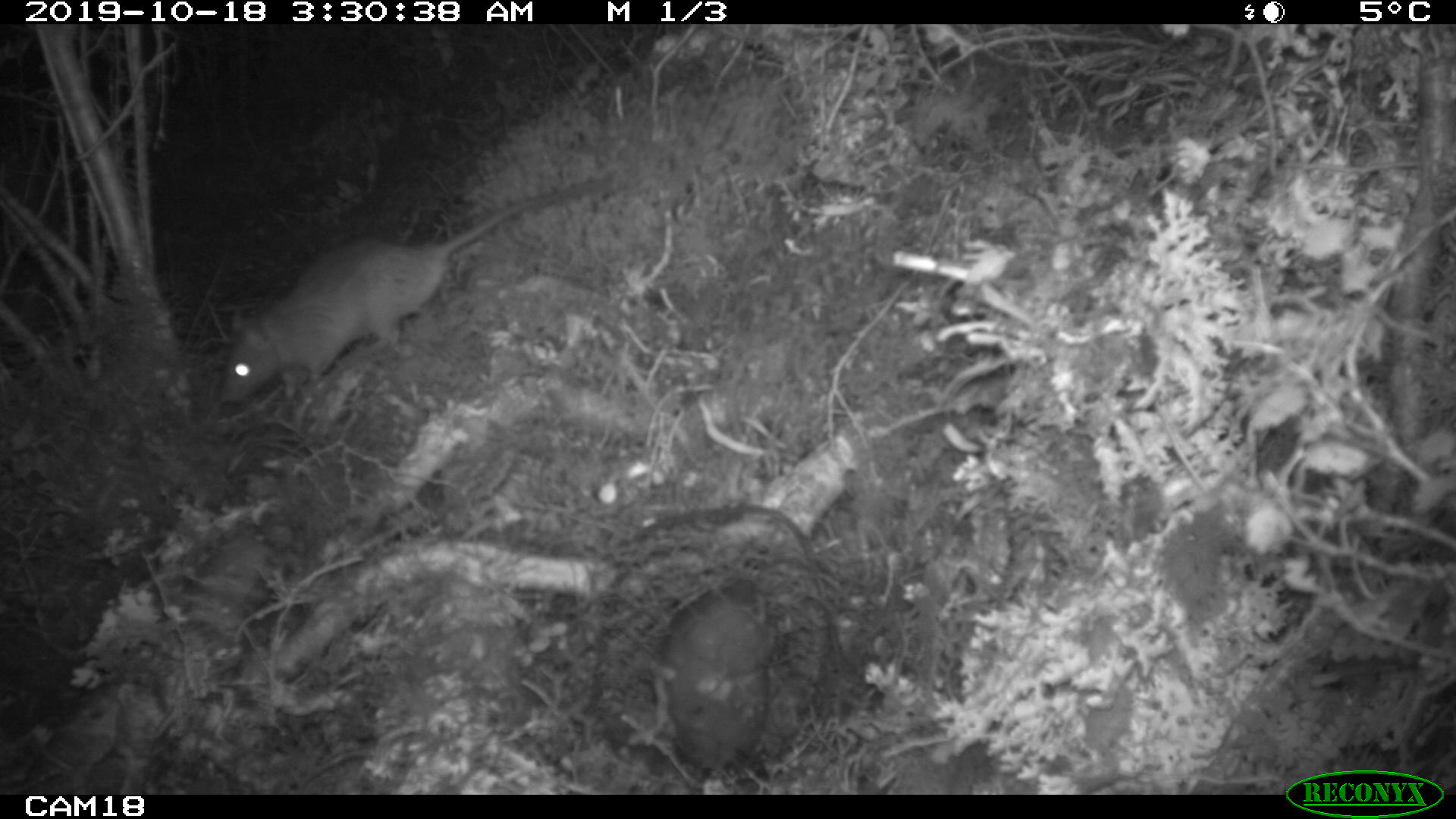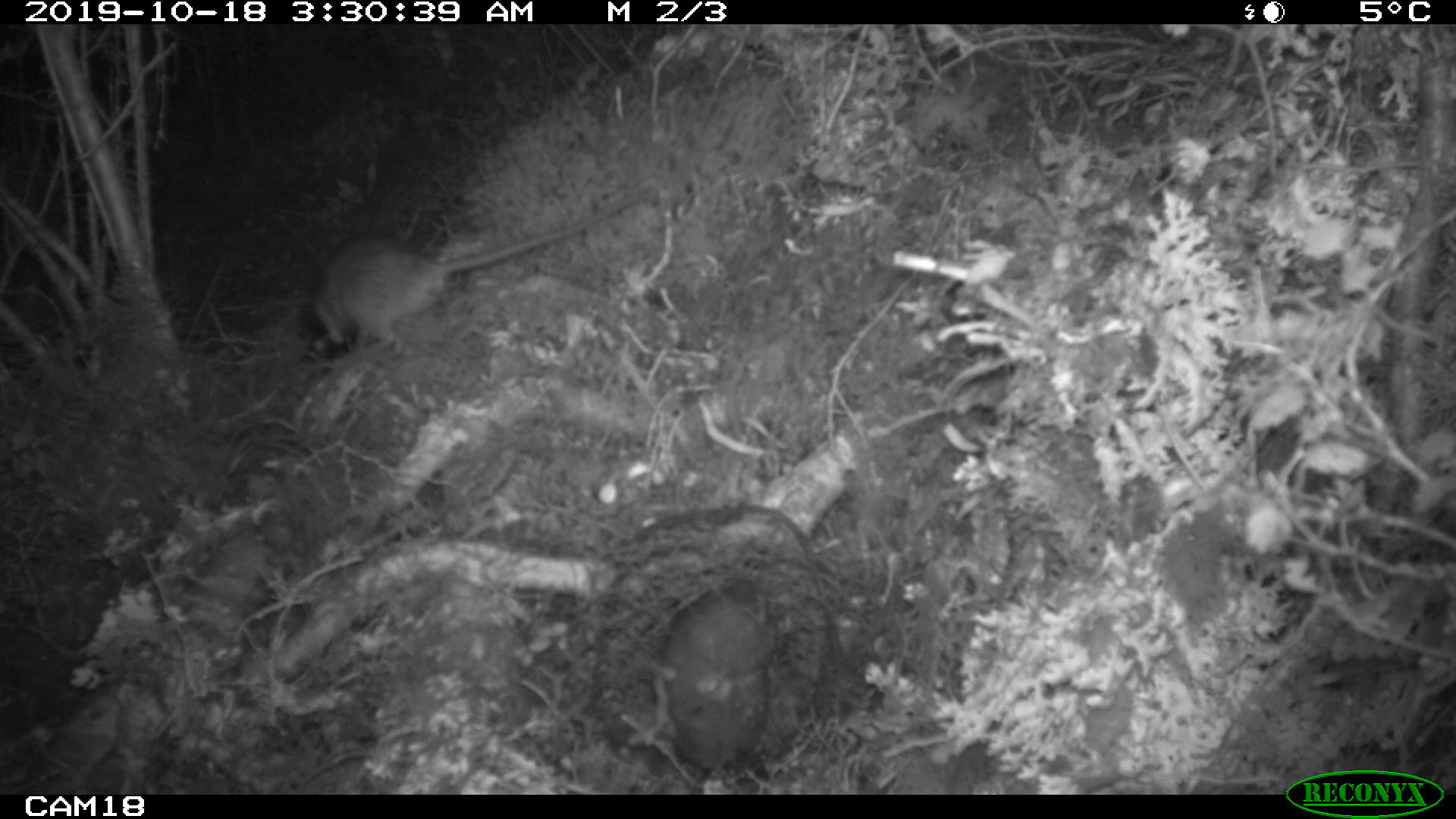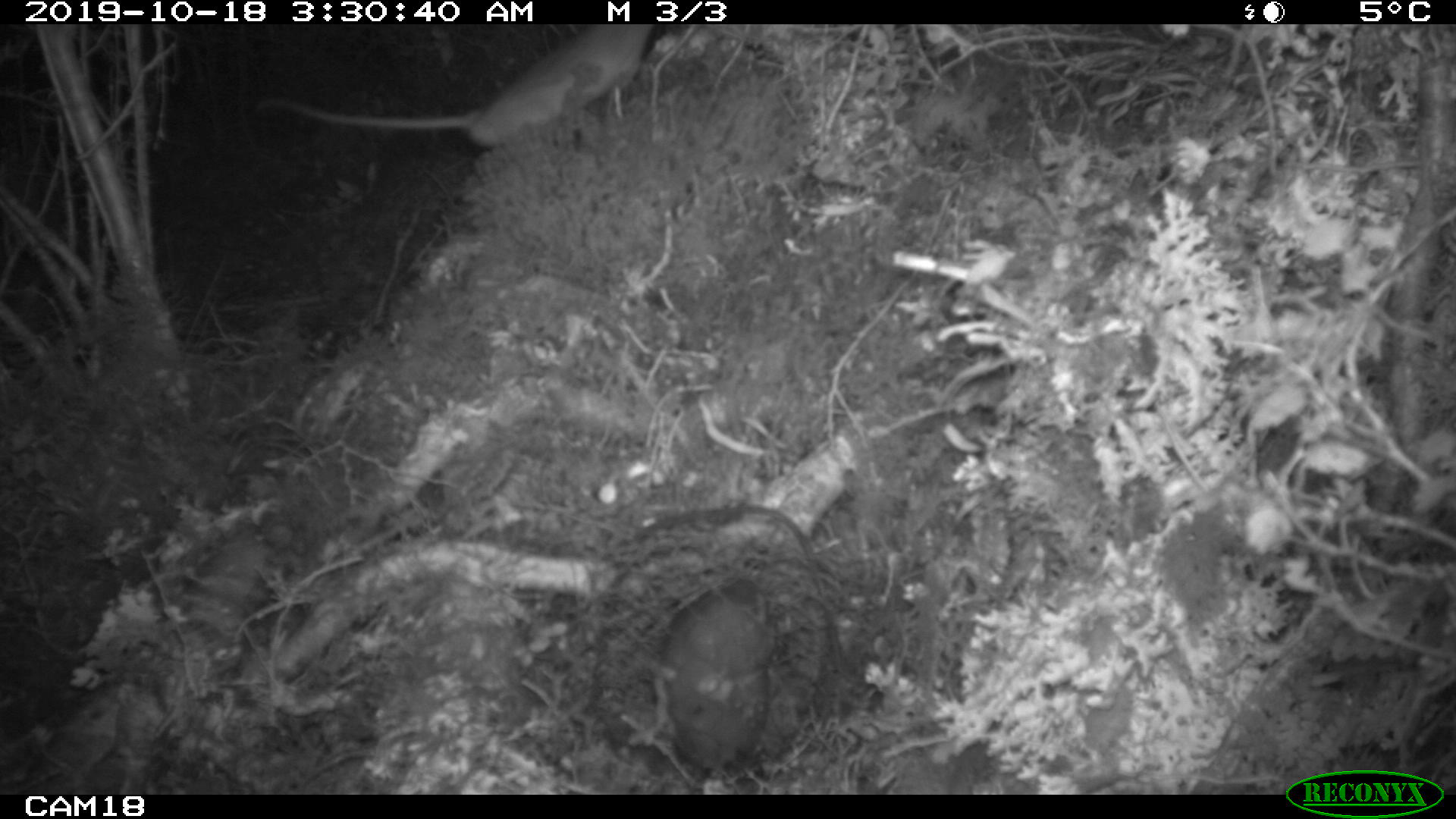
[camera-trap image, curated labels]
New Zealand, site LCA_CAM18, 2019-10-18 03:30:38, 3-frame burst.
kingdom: Animalia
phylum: Chordata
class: Mammalia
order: Rodentia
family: Muridae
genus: Rattus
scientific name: Rattus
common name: rat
Rat (Rattus).